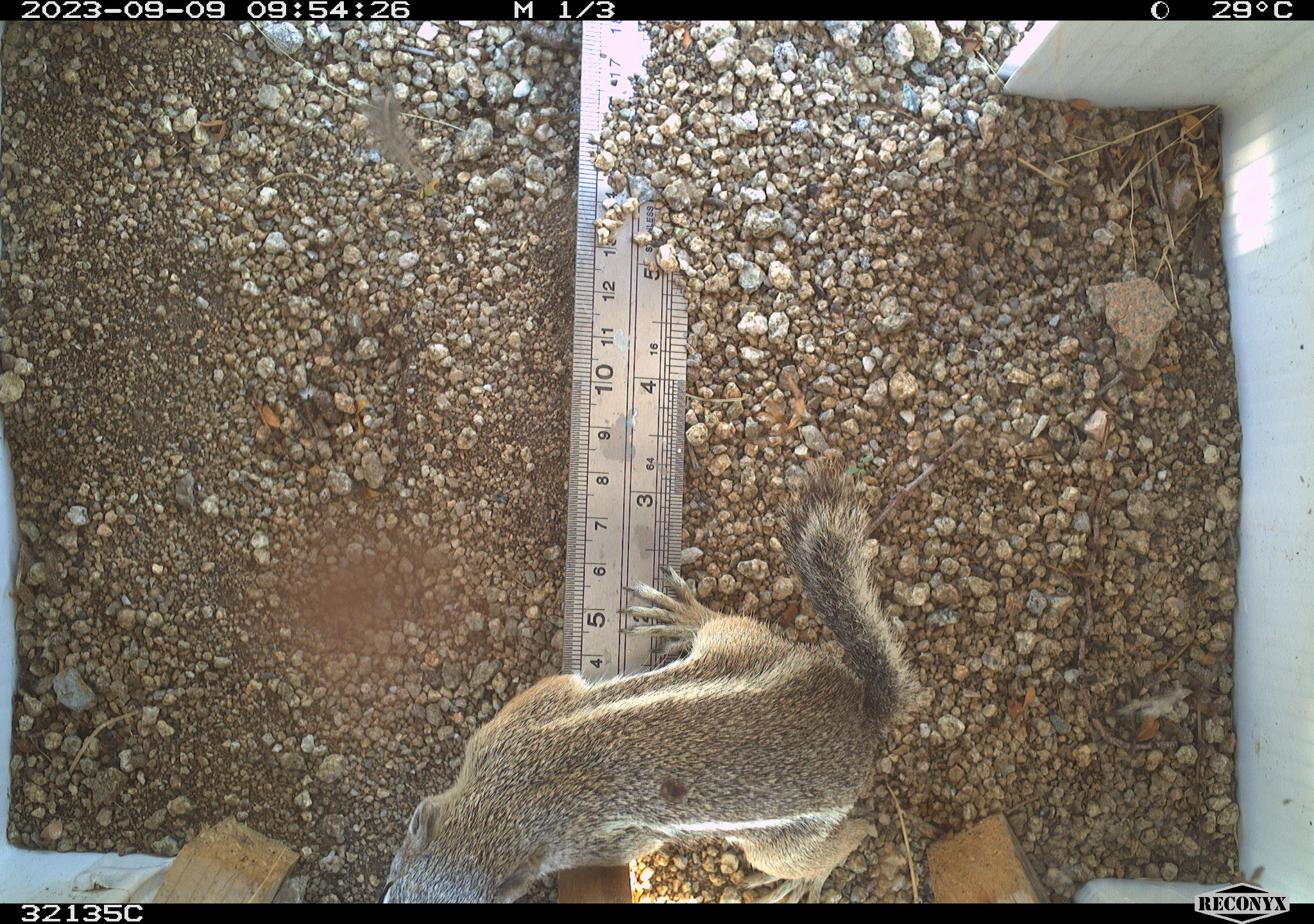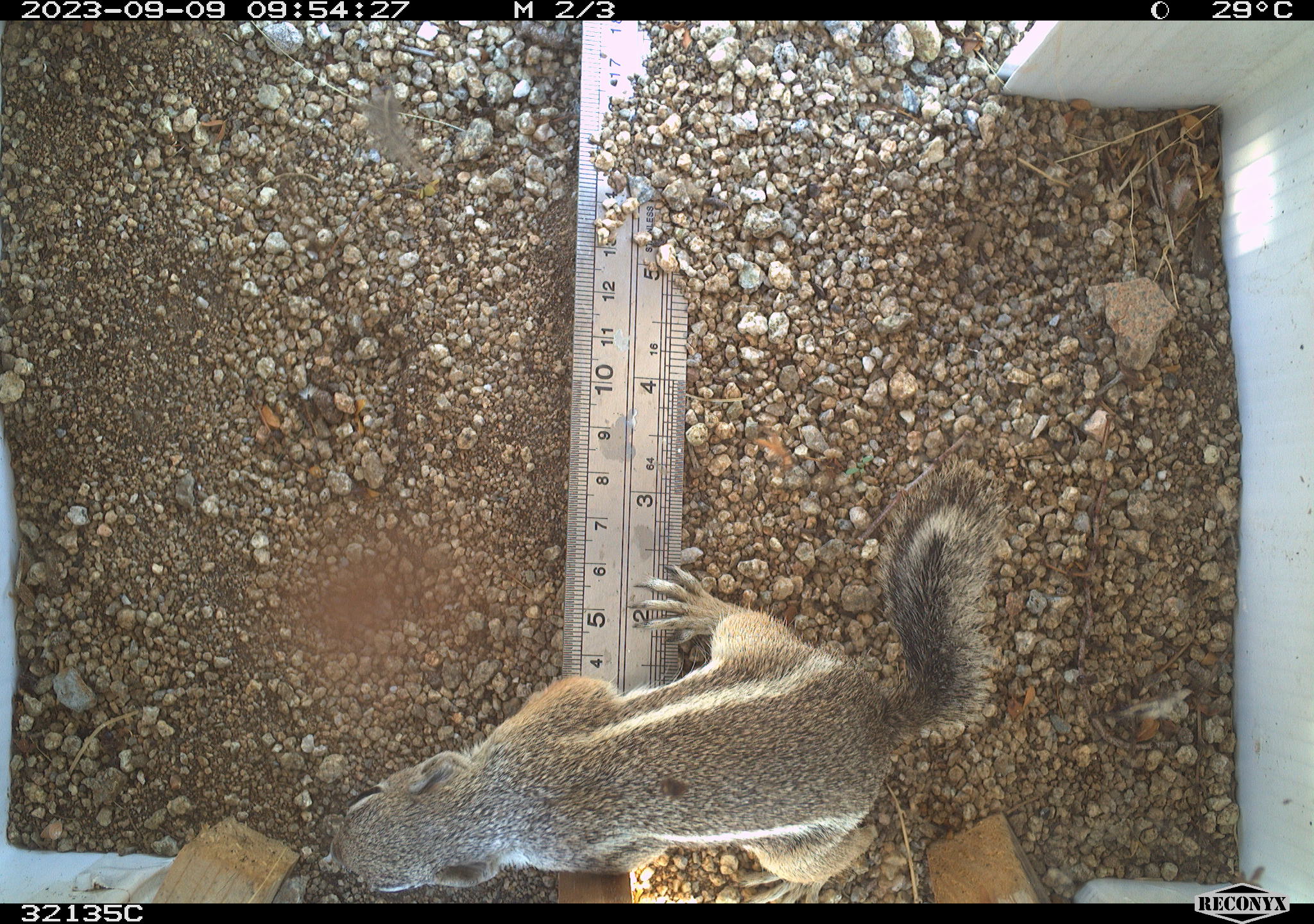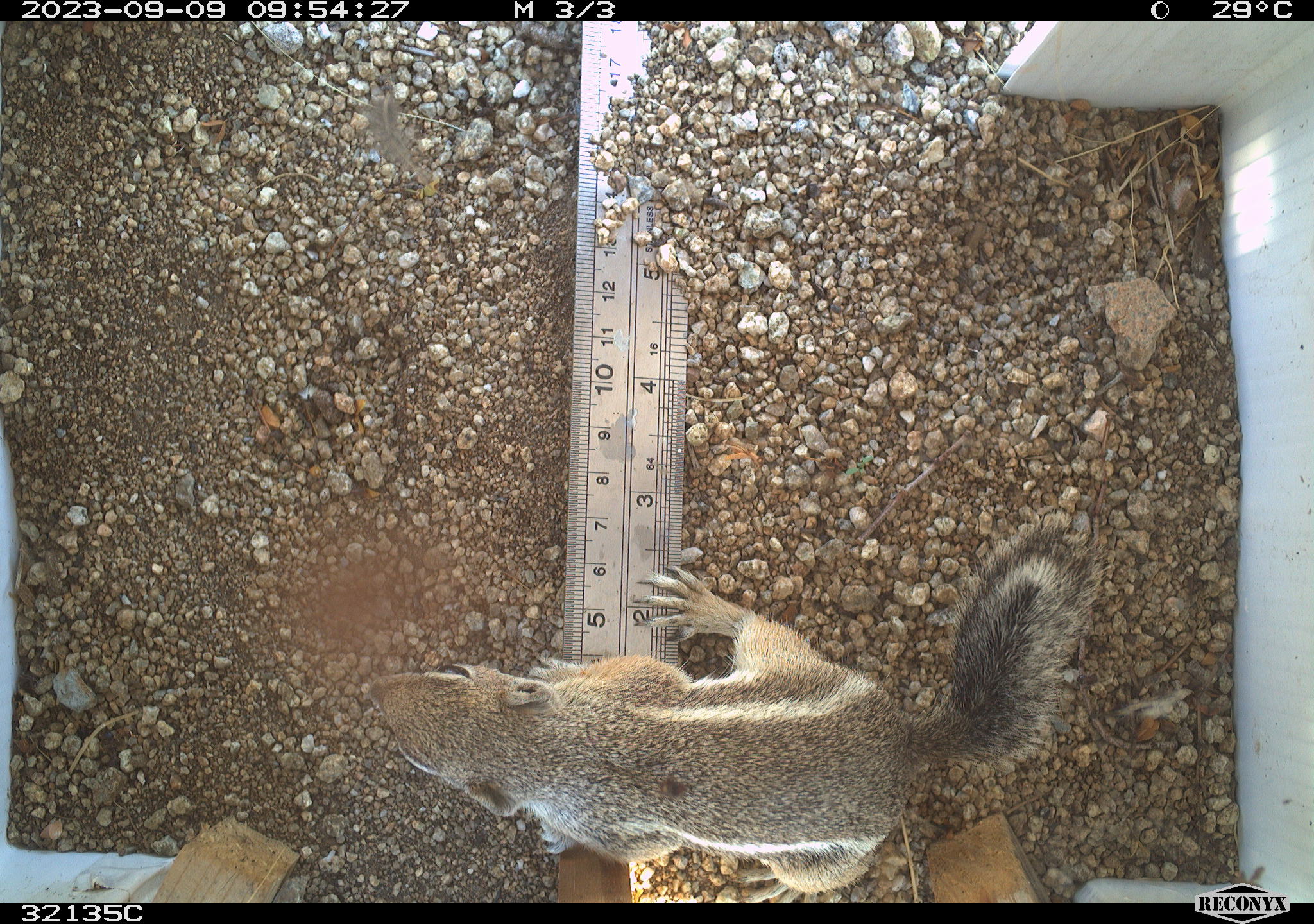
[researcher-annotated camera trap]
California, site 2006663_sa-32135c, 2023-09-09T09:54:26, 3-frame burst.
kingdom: Animalia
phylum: Chordata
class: Mammalia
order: Rodentia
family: Sciuridae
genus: Ammospermophilus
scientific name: Ammospermophilus leucurus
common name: white-tailed antelope squirrel